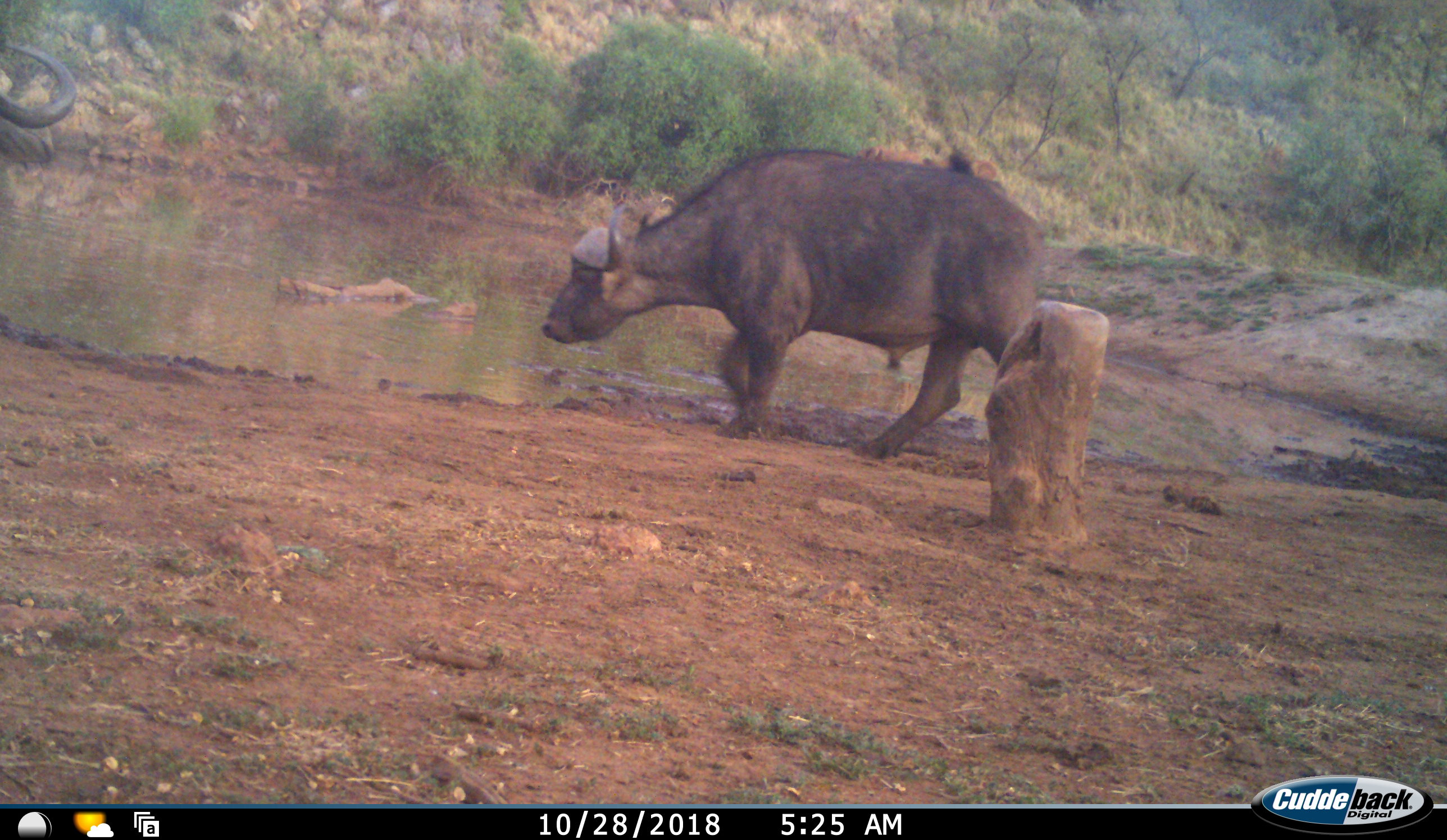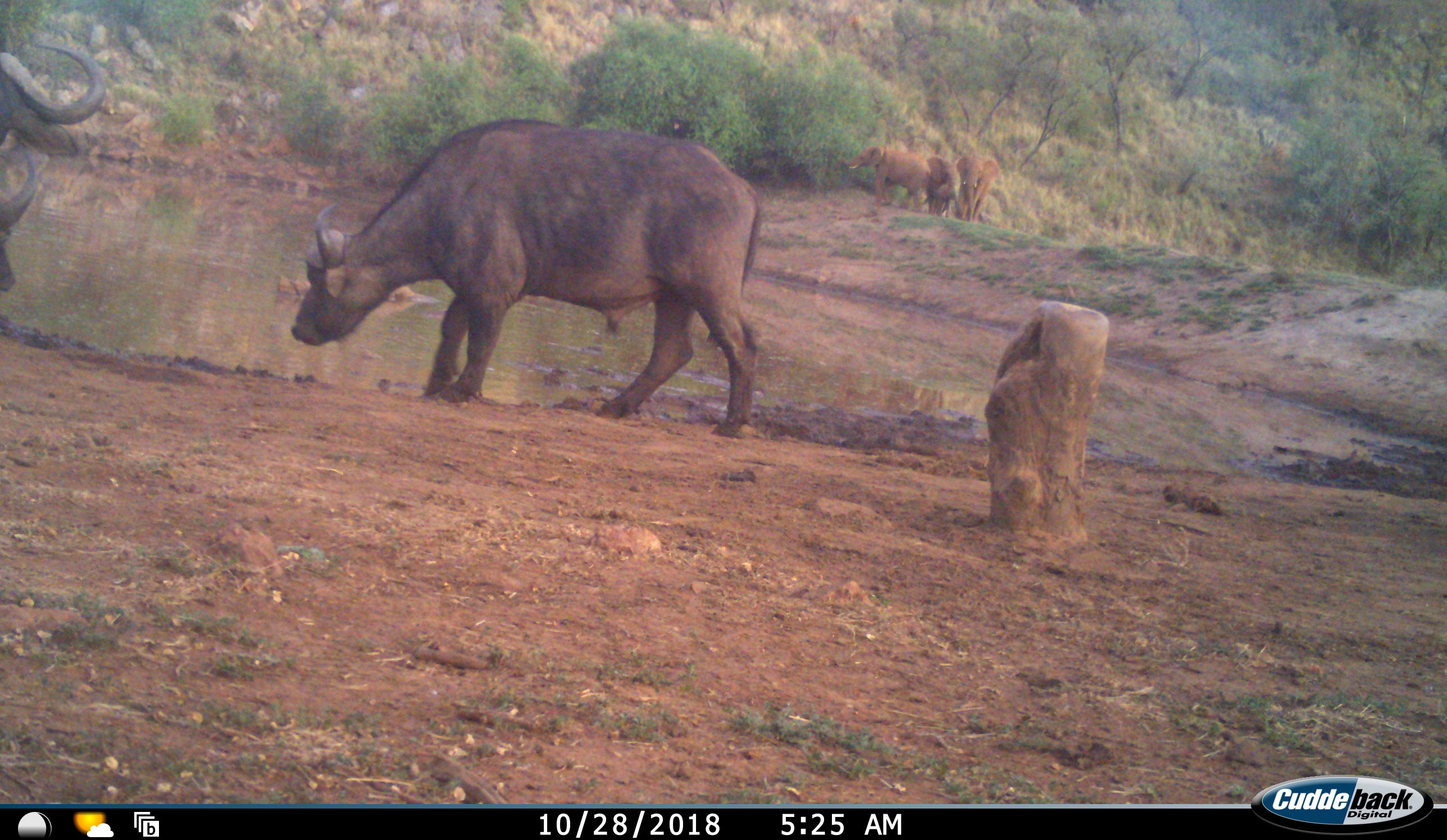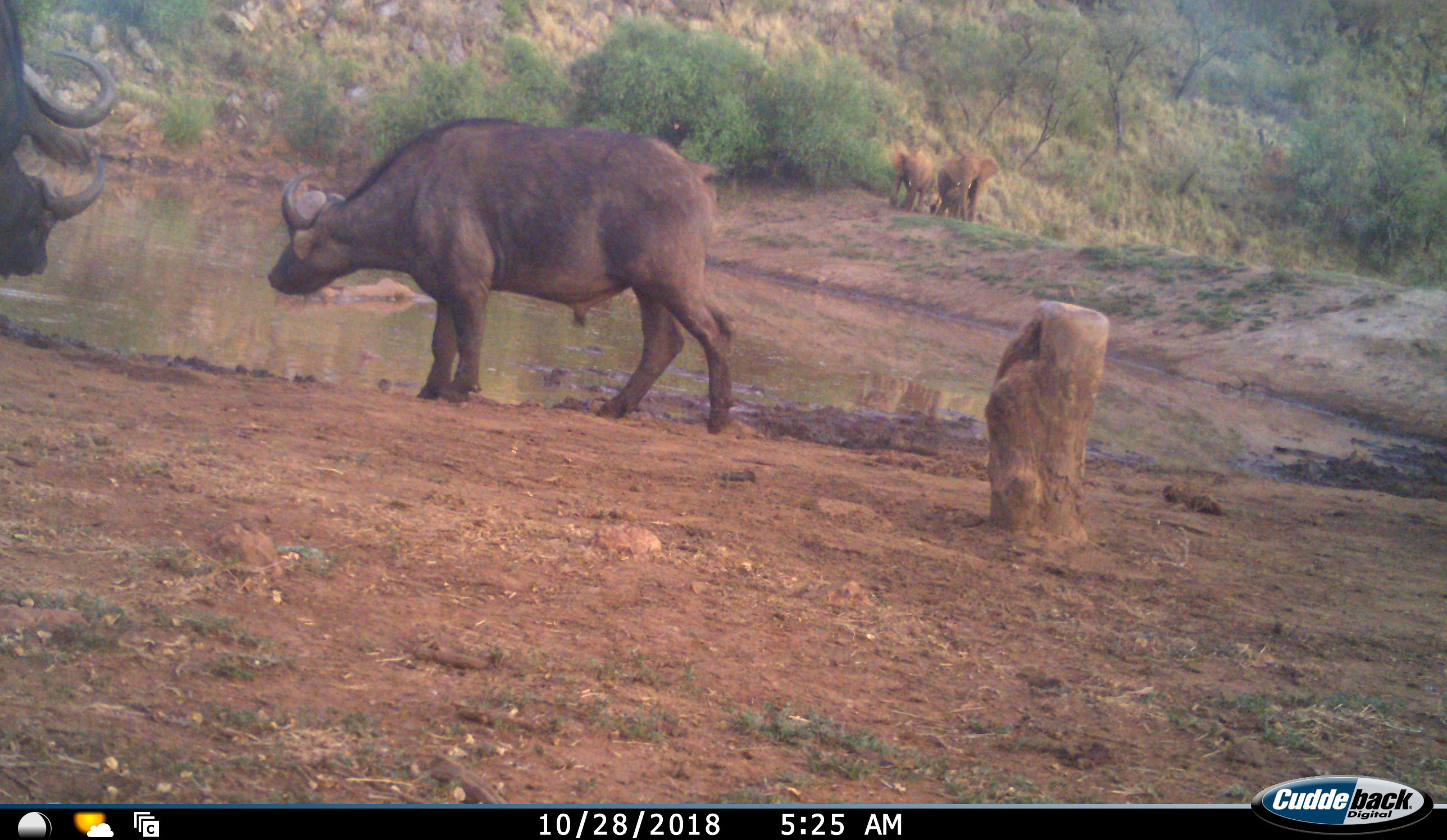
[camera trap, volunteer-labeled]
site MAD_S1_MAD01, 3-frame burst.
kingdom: Animalia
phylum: Chordata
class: Mammalia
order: Artiodactyla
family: Bovidae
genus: Syncerus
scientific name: Syncerus caffer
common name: african buffalo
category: buffalo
Buffalo (african buffalo) (Syncerus caffer), count 3. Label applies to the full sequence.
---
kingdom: Animalia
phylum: Chordata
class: Mammalia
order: Proboscidea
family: Elephantidae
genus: Loxodonta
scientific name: Loxodonta africana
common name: african bush elephant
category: elephant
Elephant (african bush elephant) (Loxodonta africana), count 3. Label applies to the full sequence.